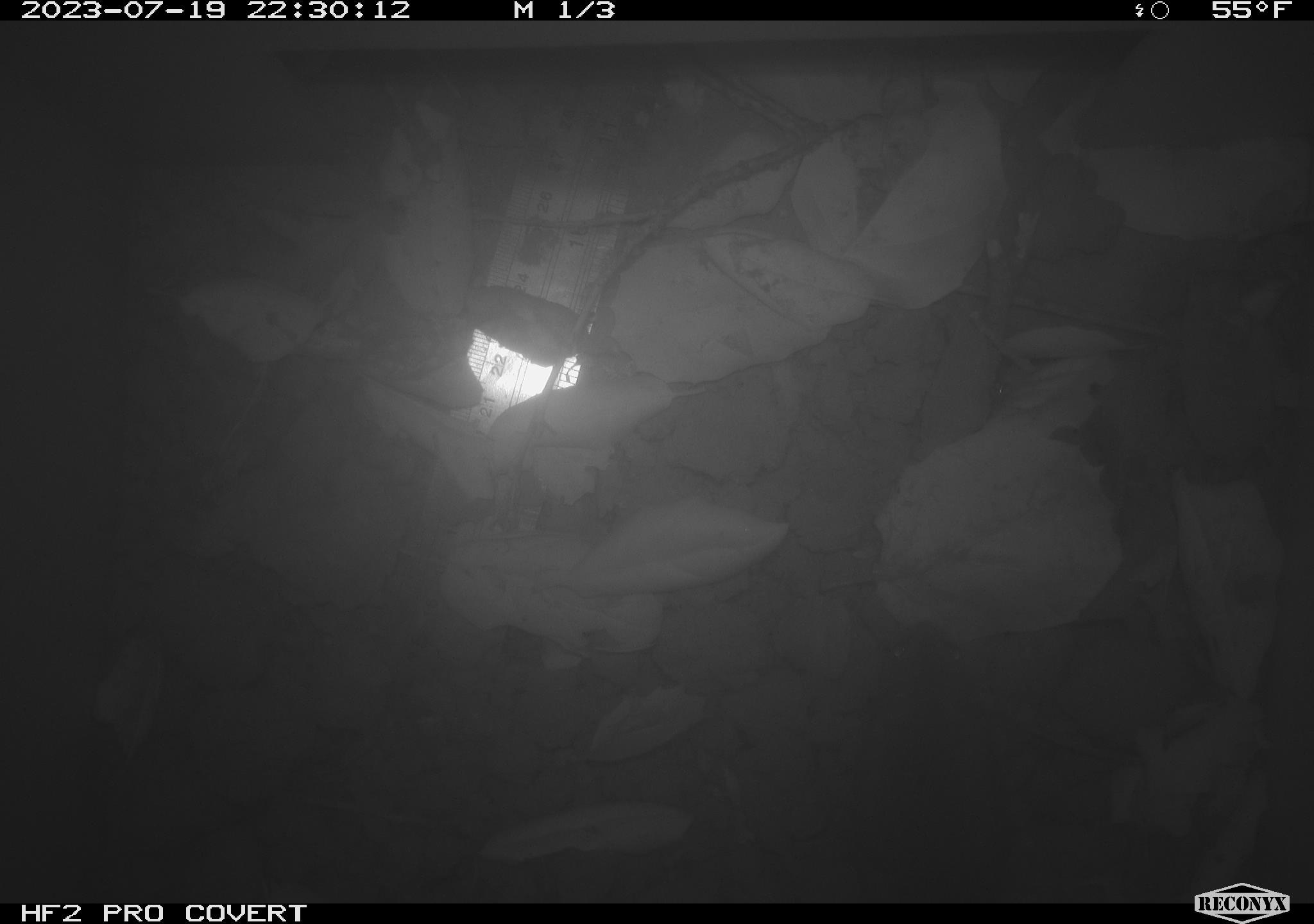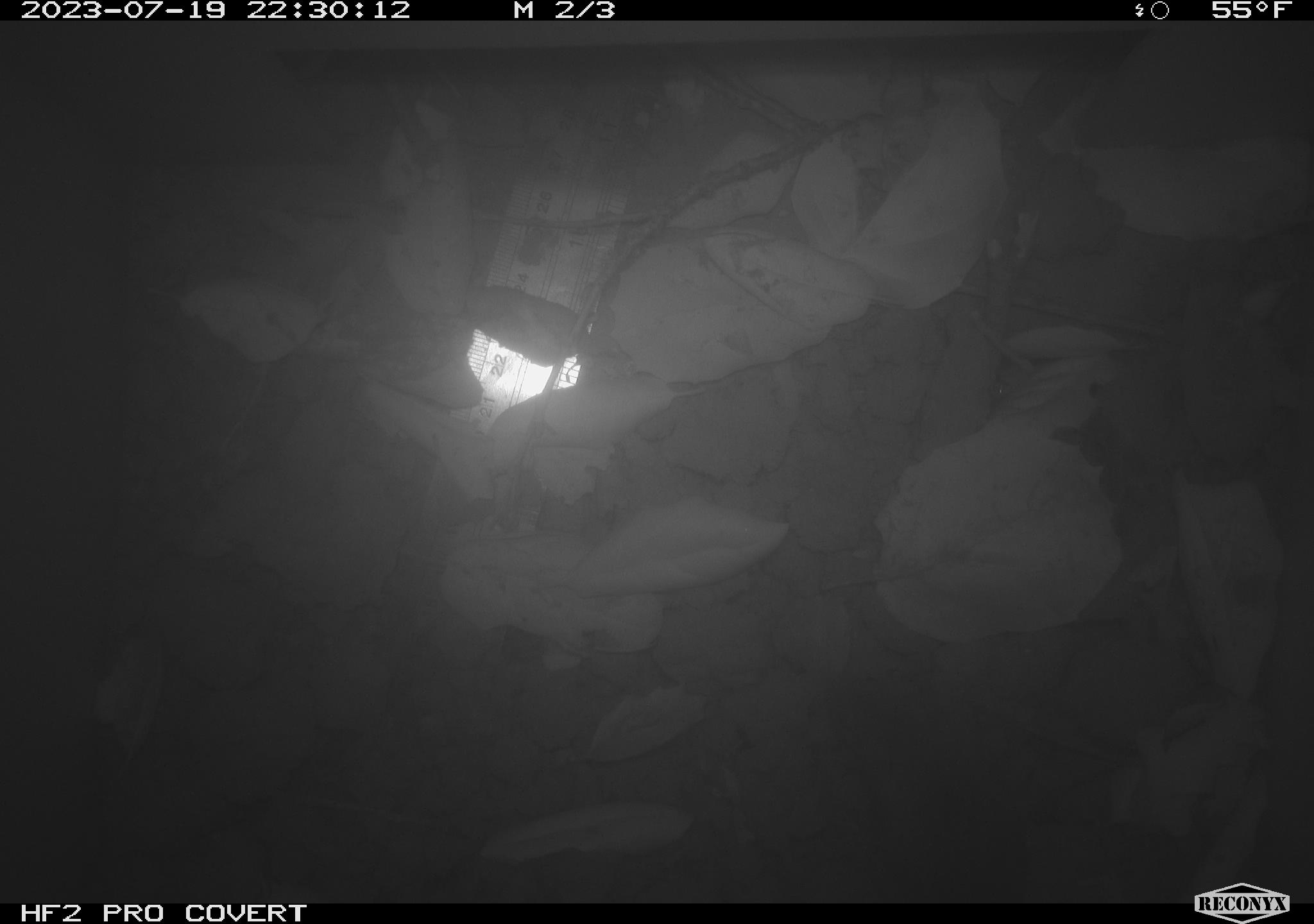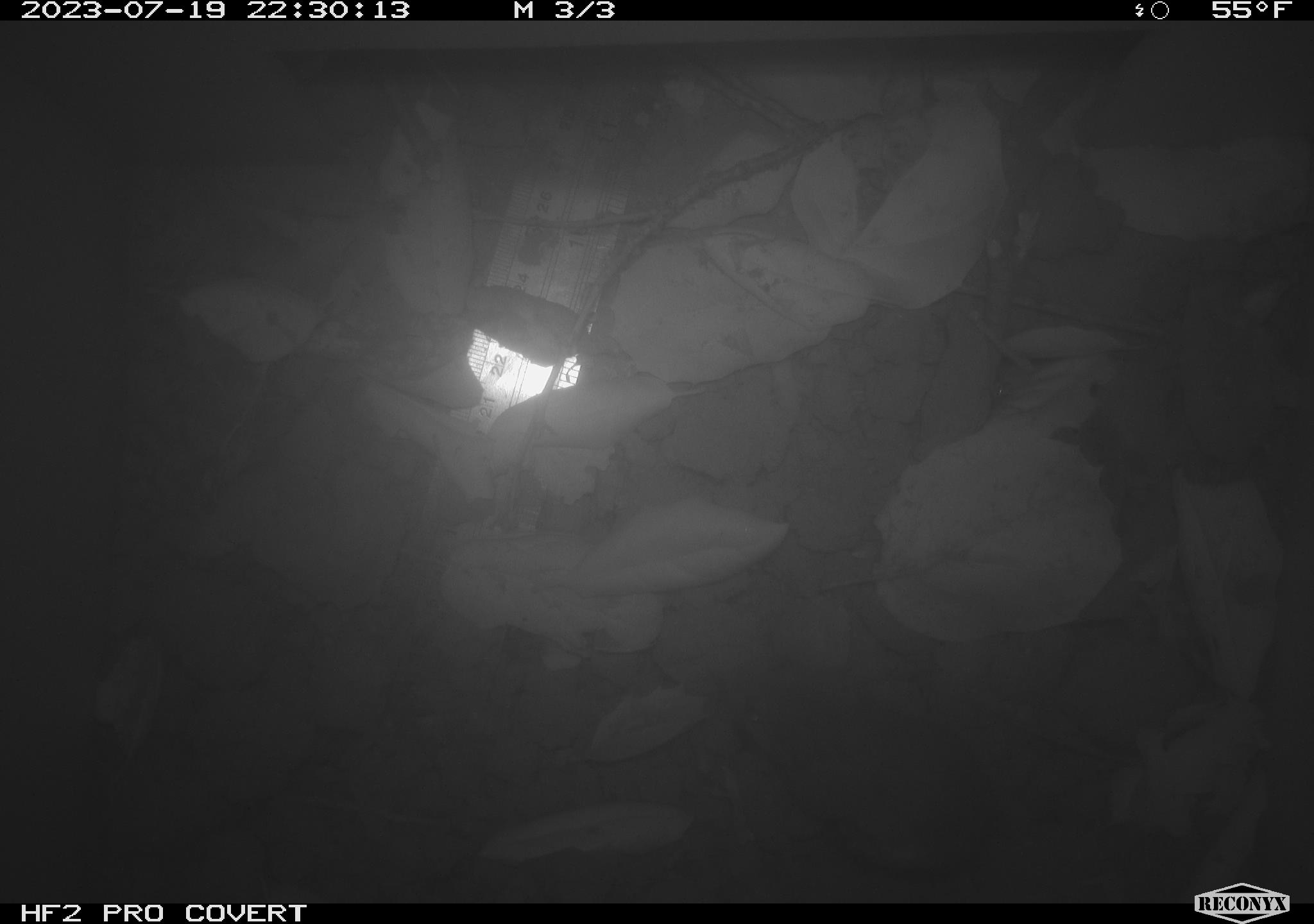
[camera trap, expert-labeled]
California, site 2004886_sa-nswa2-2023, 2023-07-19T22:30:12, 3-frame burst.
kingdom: Animalia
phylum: Chordata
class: Mammalia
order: Rodentia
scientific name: Rodentia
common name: mouse species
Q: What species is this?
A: Mouse species (Rodentia).